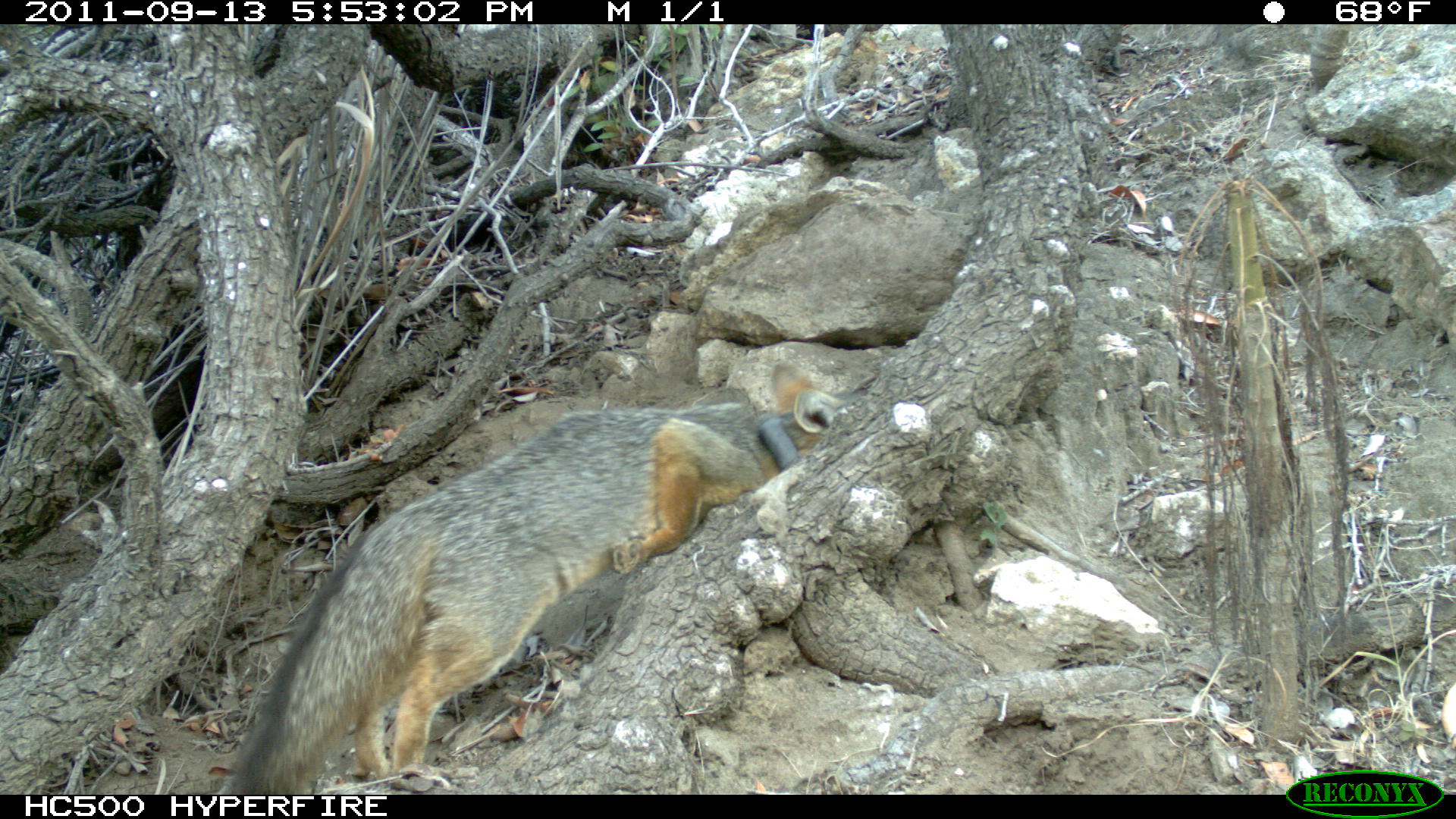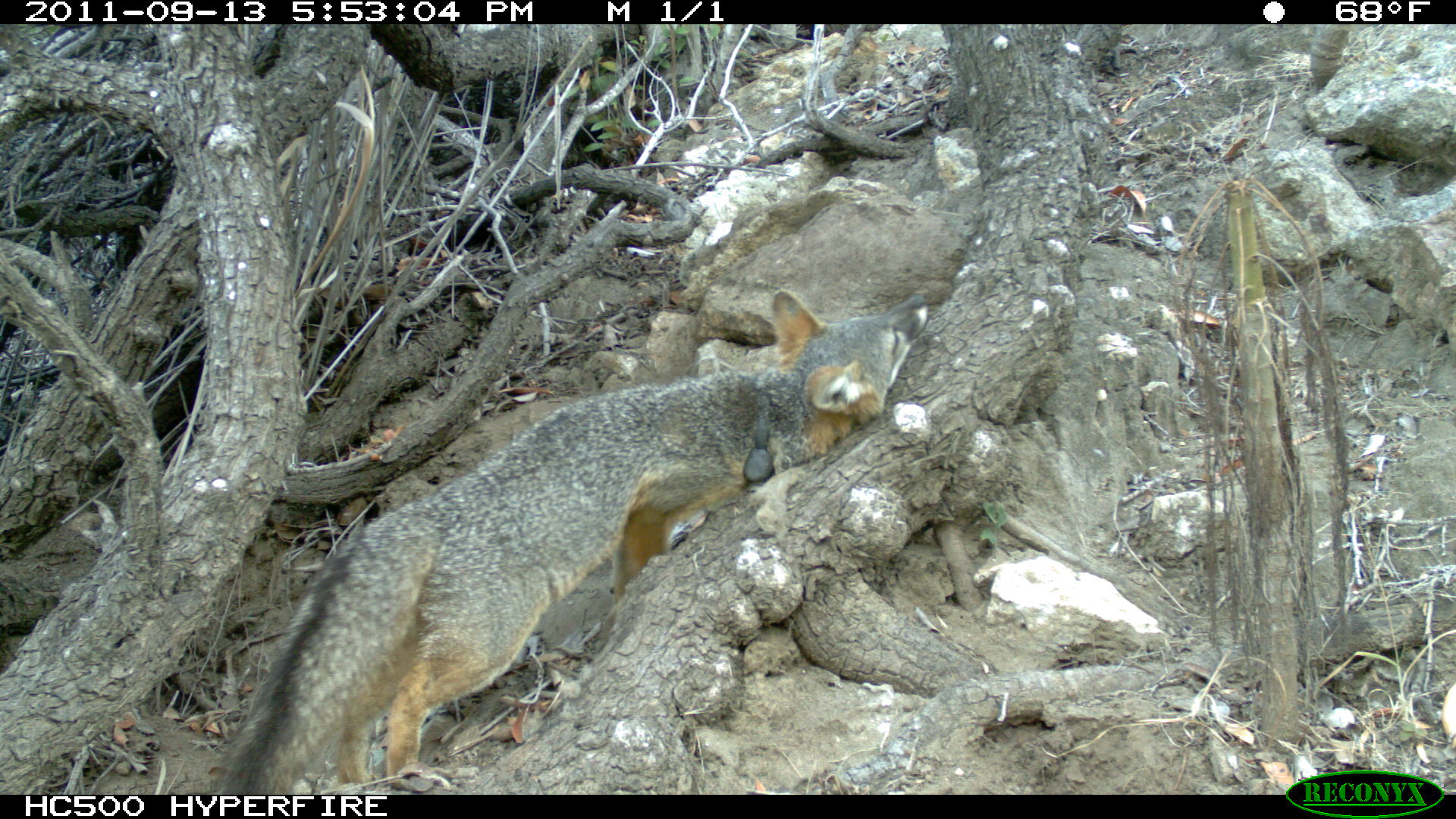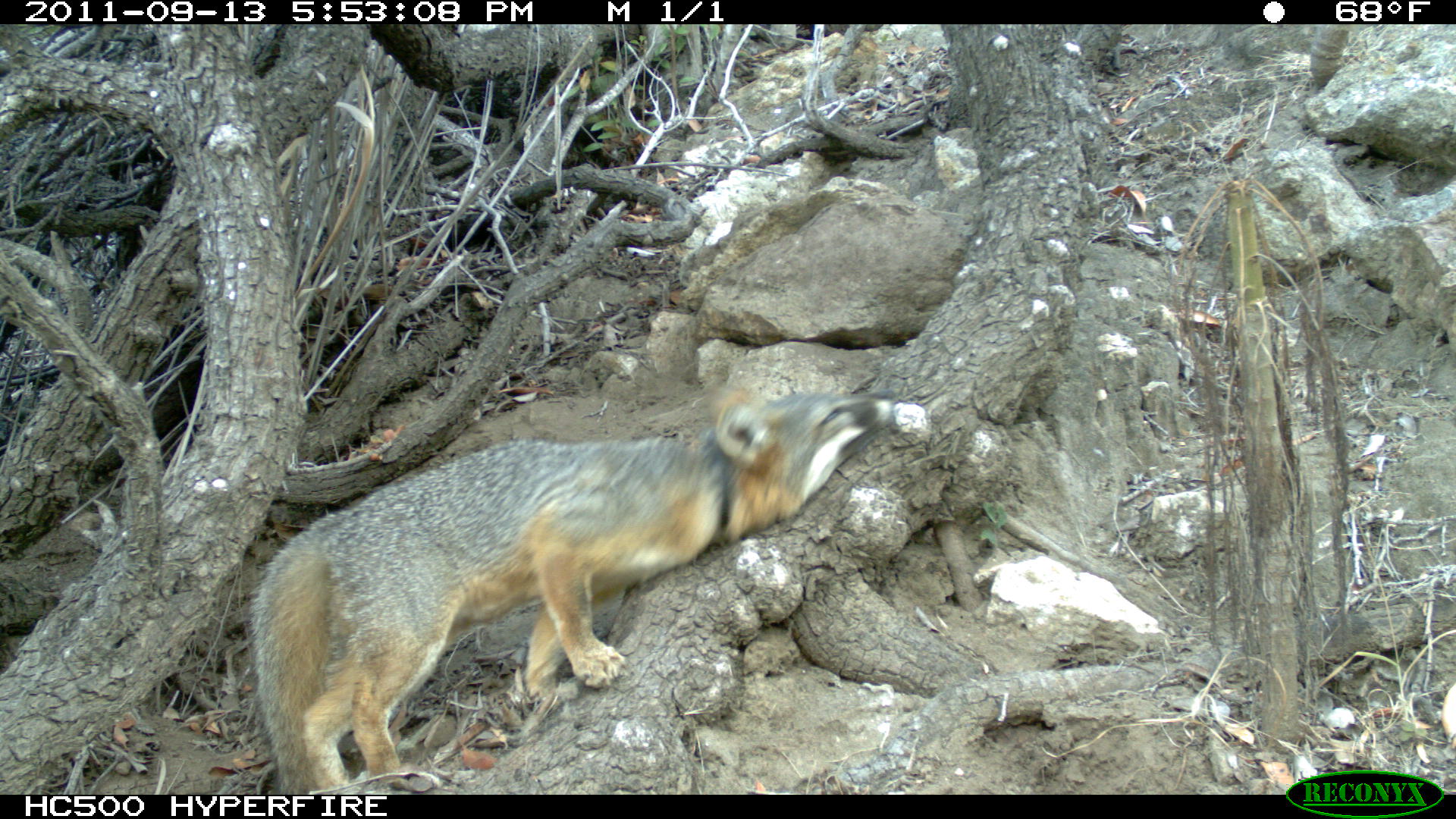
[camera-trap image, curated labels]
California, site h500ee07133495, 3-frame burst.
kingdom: Animalia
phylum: Chordata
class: Mammalia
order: Carnivora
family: Canidae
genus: Urocyon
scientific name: Urocyon littoralis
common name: island fox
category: fox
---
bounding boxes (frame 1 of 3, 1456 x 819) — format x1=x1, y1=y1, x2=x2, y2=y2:
fox: x1=234, y1=361, x2=868, y2=795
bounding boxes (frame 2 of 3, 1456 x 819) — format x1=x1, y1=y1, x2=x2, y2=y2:
fox: x1=213, y1=287, x2=929, y2=792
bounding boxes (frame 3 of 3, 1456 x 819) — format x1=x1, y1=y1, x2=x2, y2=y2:
fox: x1=253, y1=383, x2=893, y2=789